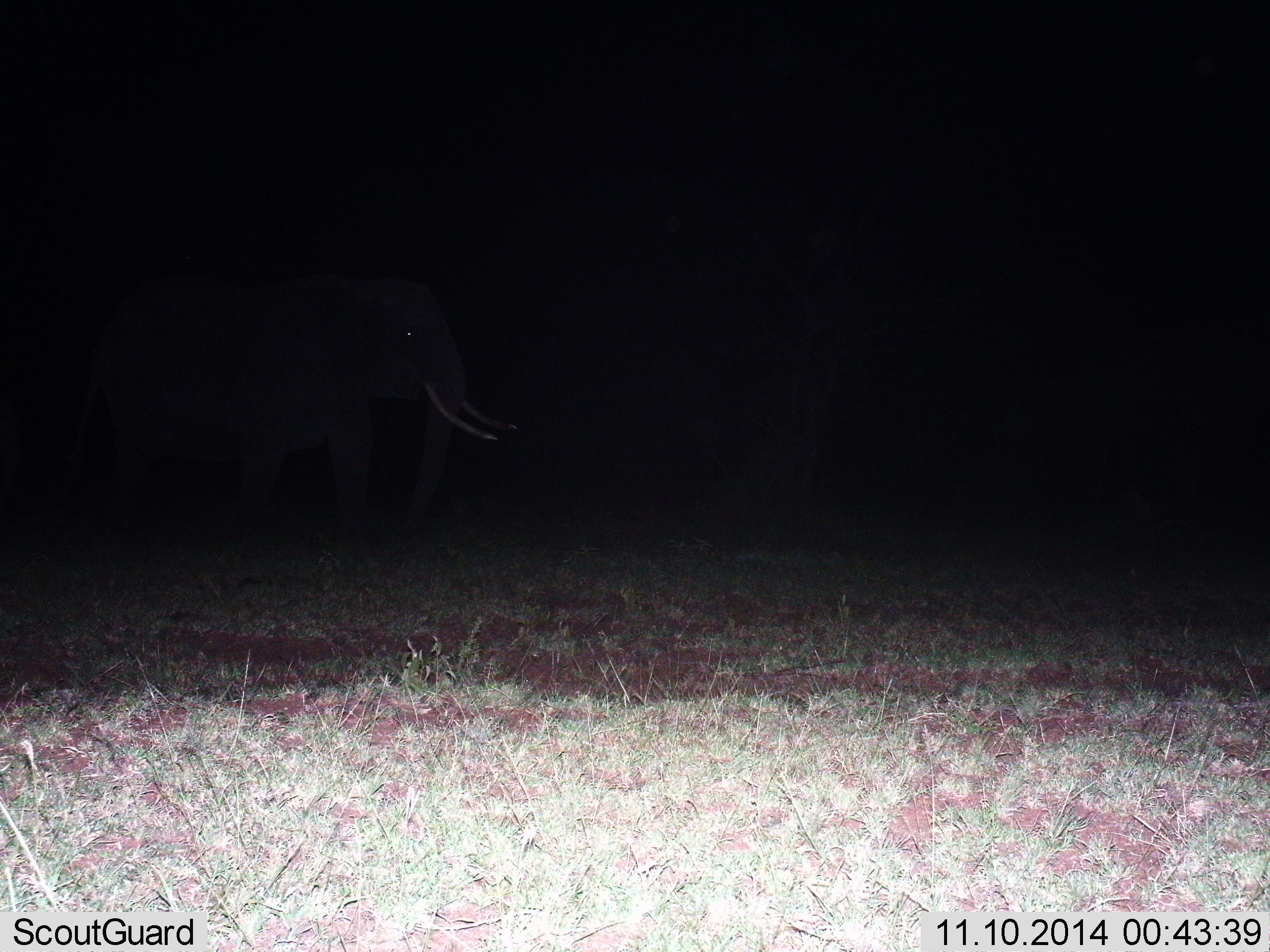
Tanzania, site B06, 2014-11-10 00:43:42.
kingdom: Animalia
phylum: Chordata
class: Mammalia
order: Proboscidea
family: Elephantidae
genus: Loxodonta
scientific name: Loxodonta africana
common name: african bush elephant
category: elephant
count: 1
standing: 50%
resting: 0%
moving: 50%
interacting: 0%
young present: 0%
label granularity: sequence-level